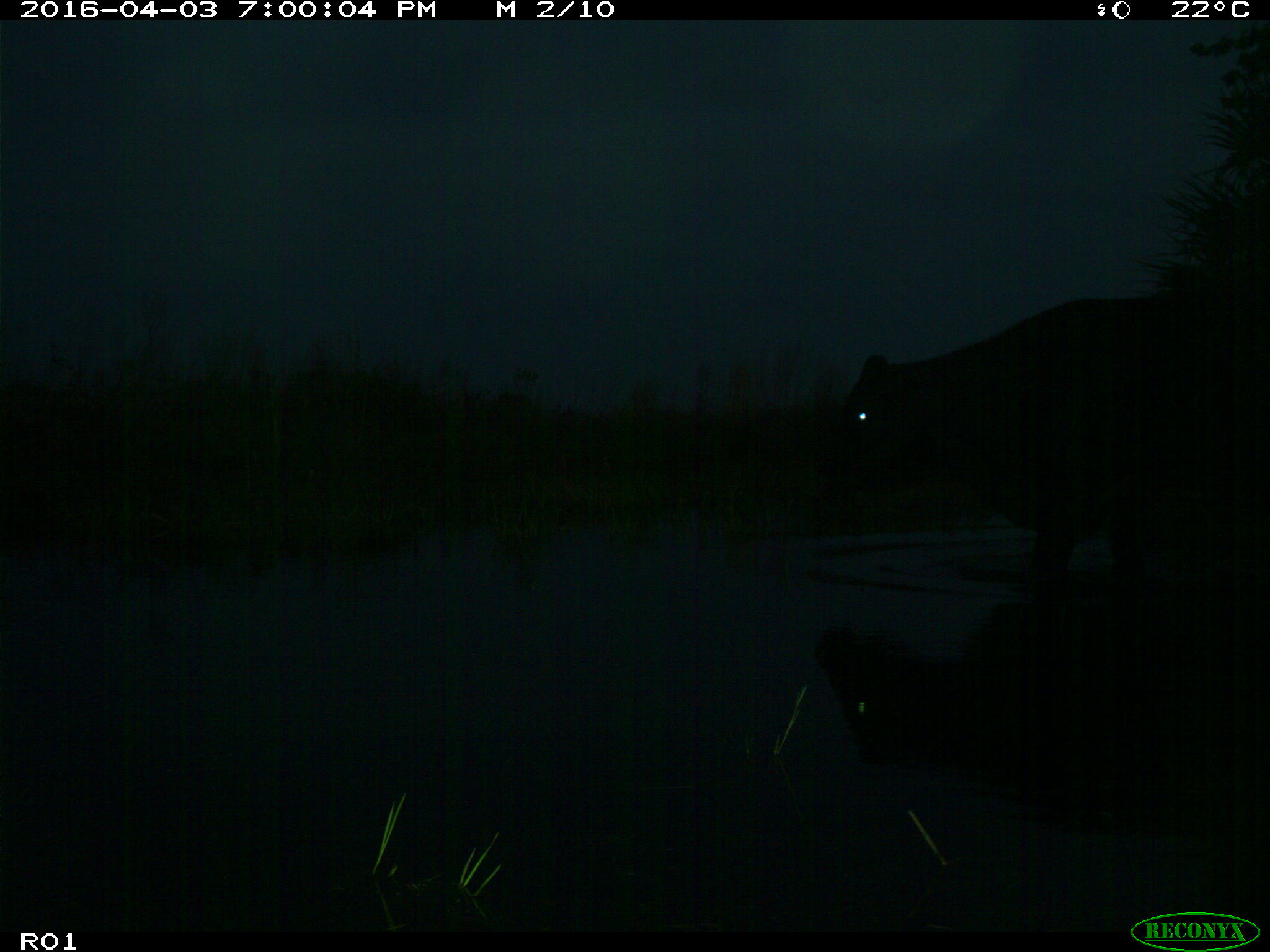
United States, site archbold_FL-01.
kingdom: Animalia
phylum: Chordata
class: Mammalia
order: Artiodactyla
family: Bovidae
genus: Bos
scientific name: Bos taurus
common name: domestic cow